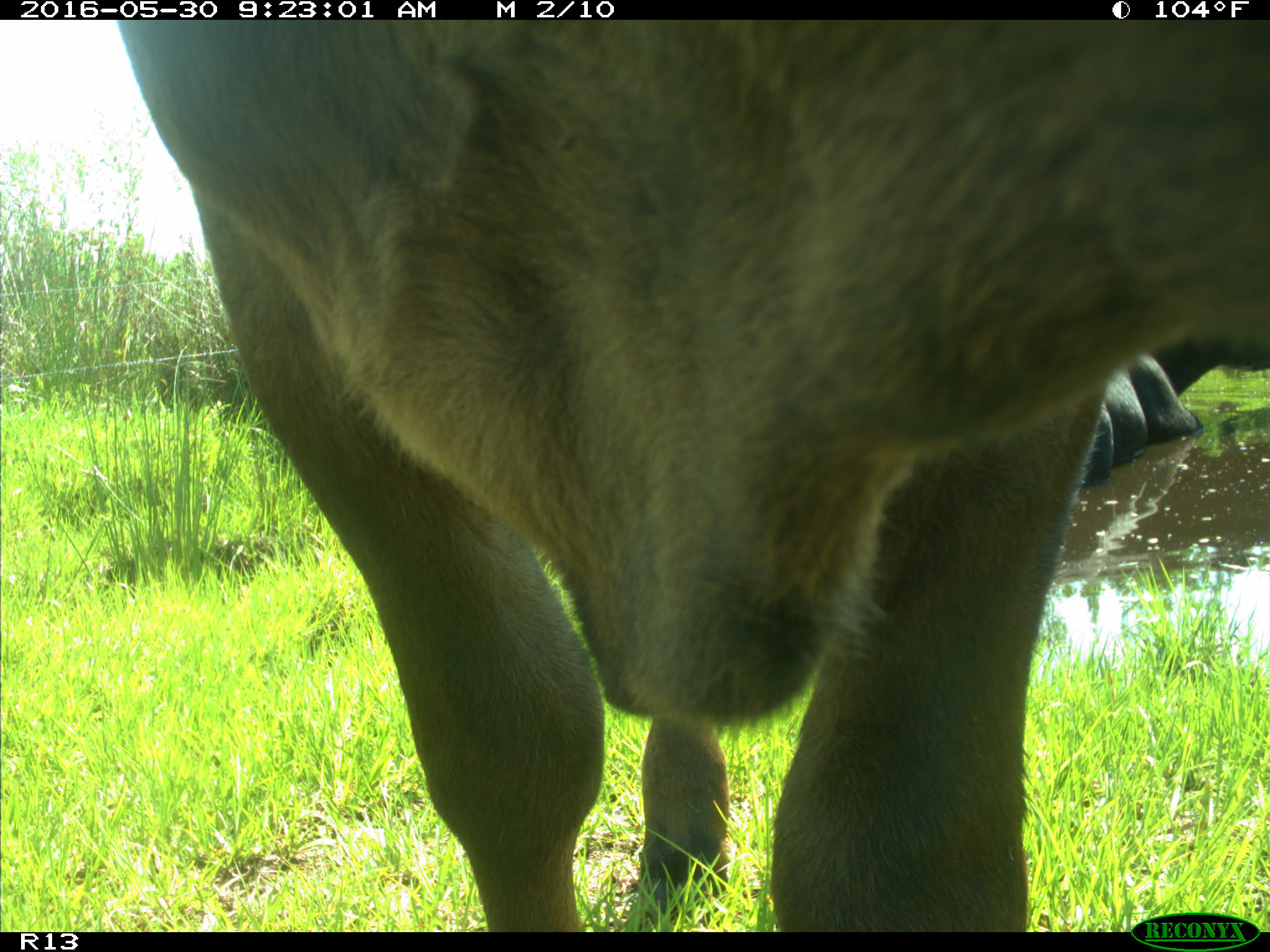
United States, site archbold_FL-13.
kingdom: Animalia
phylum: Chordata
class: Mammalia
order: Artiodactyla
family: Bovidae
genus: Bos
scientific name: Bos taurus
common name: domestic cow